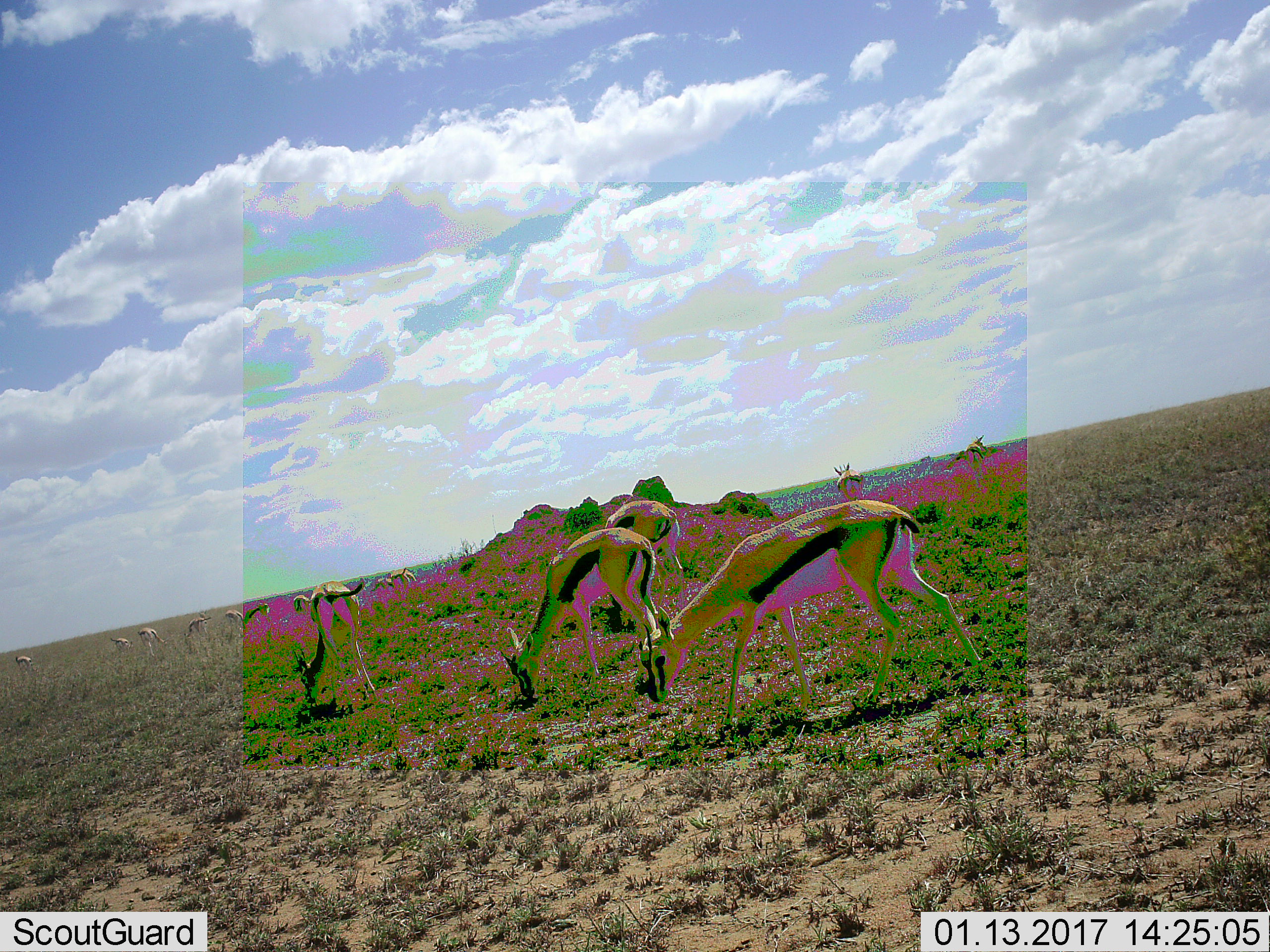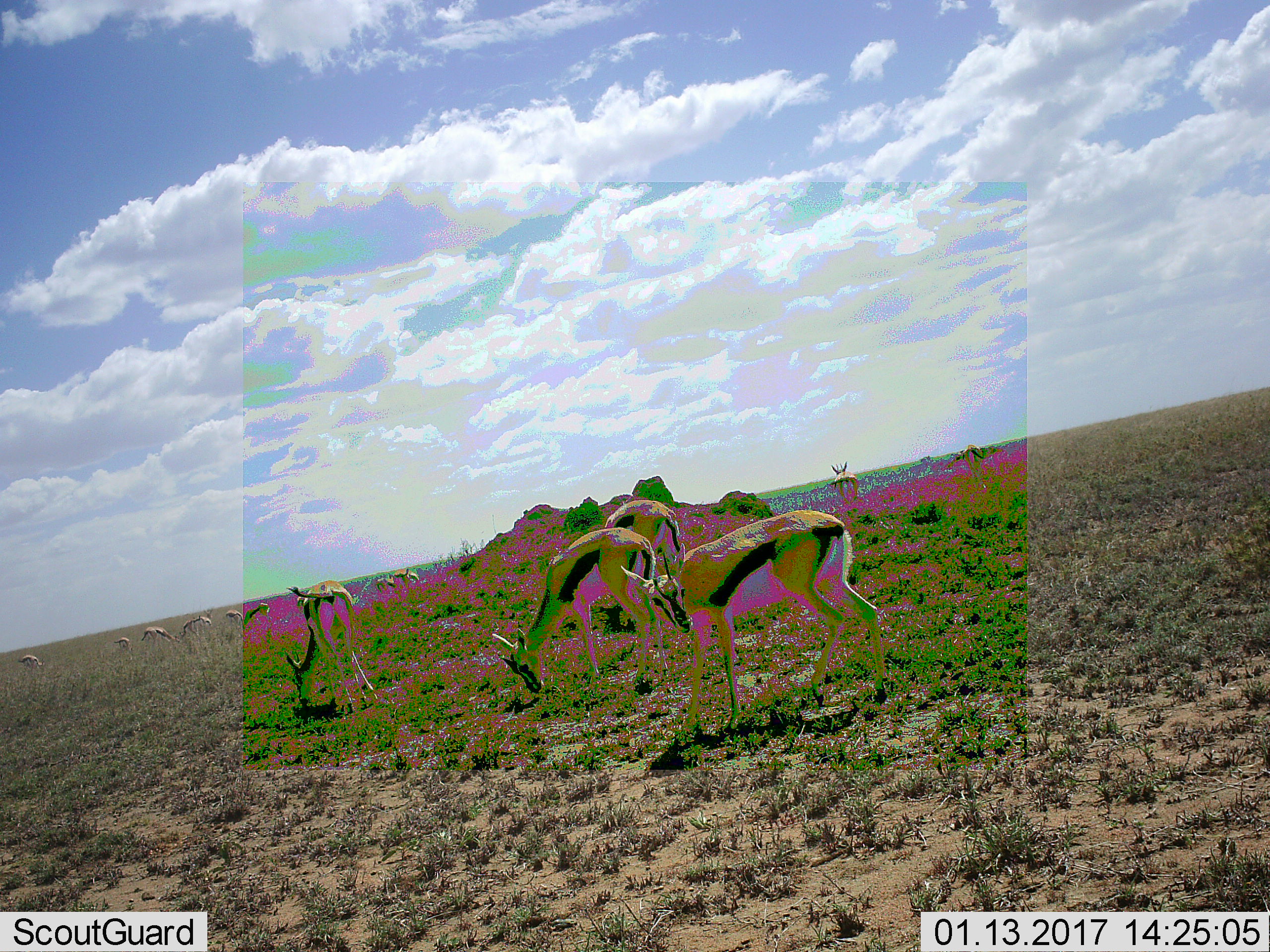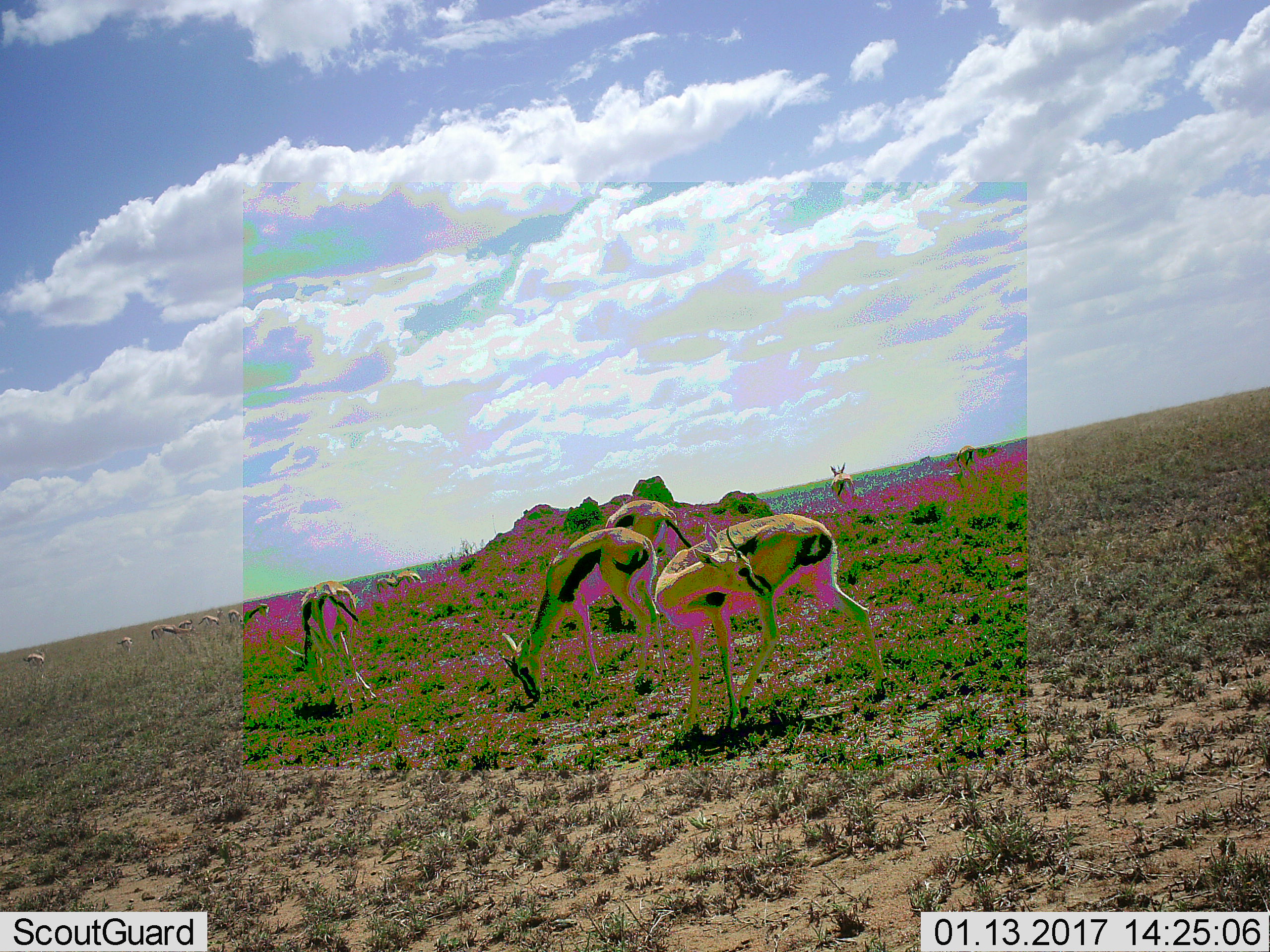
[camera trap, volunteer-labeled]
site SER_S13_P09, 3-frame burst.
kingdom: Animalia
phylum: Chordata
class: Mammalia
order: Artiodactyla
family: Bovidae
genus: Eudorcas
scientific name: Eudorcas thomsonii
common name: thomson's gazelle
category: gazellethomsons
Gazellethomsons (thomson's gazelle) (Eudorcas thomsonii), count 11-50. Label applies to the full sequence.